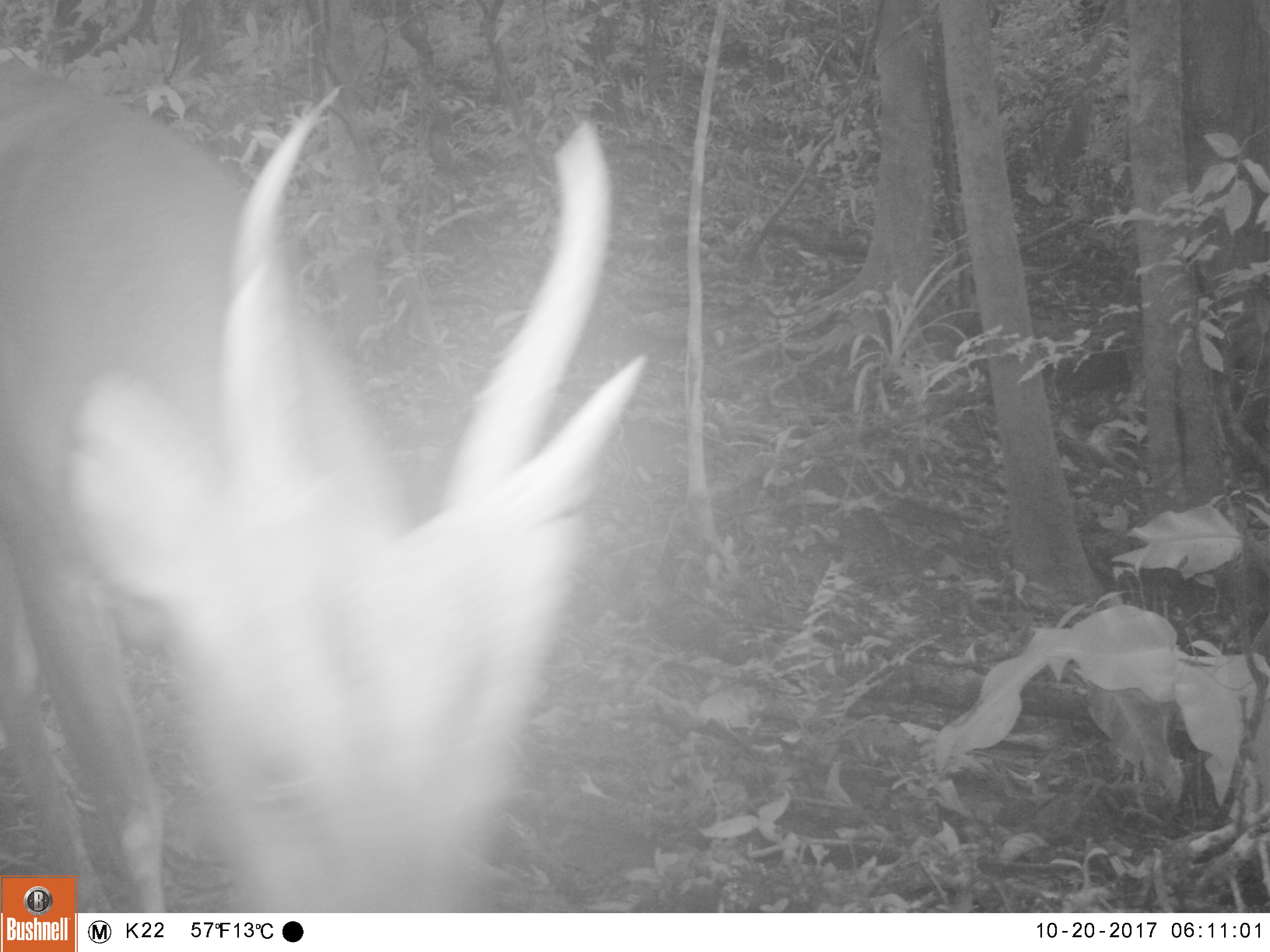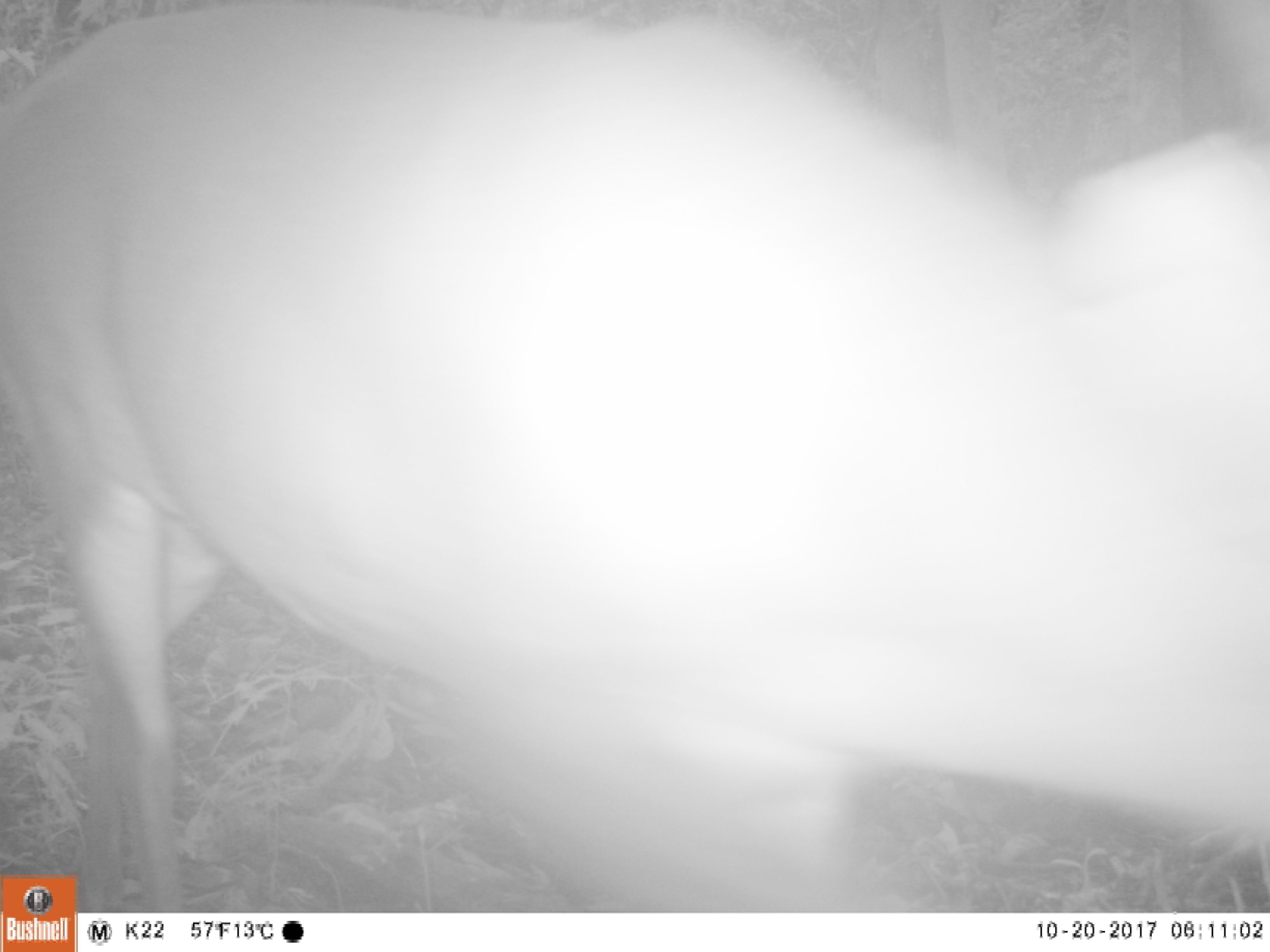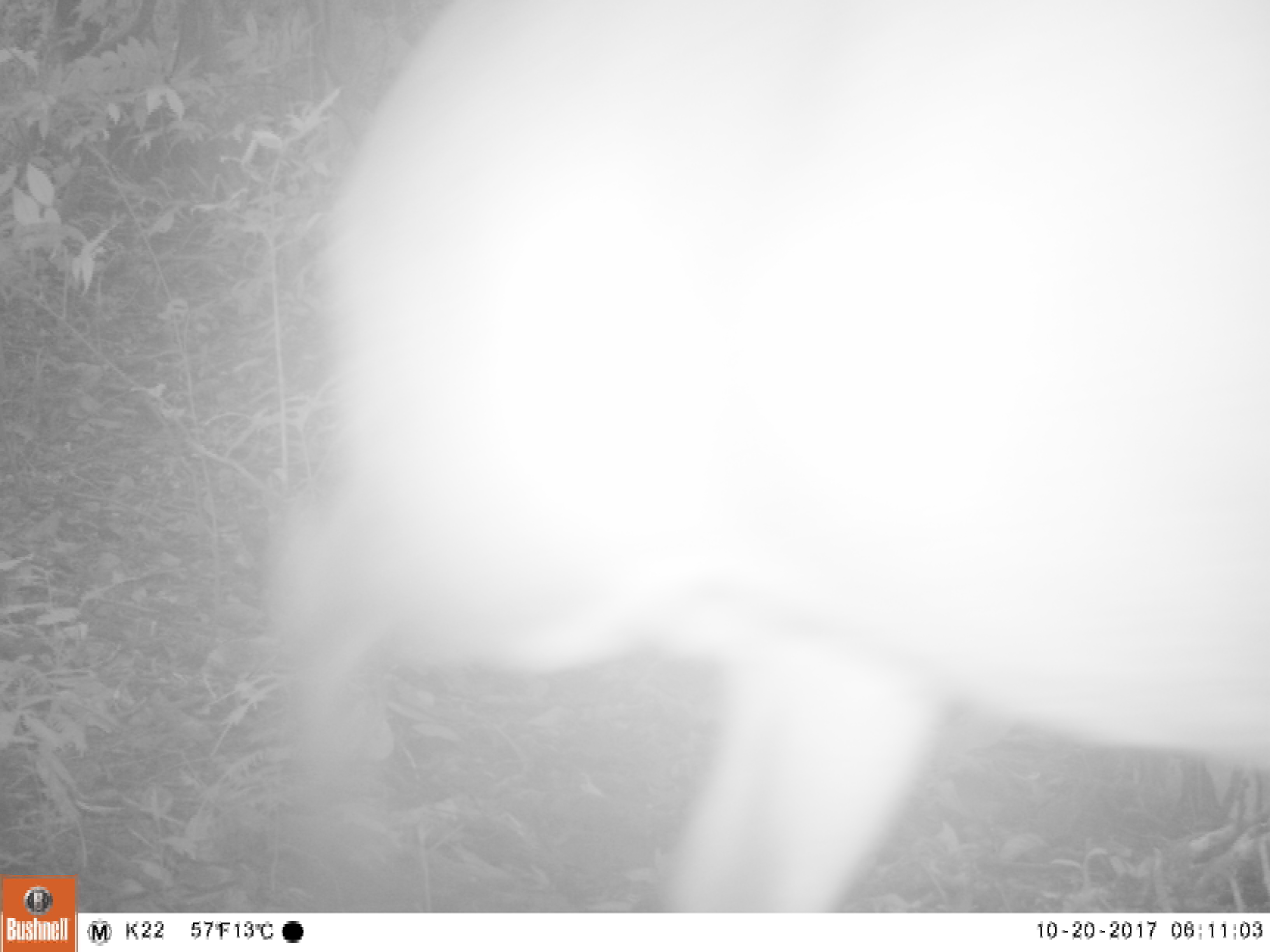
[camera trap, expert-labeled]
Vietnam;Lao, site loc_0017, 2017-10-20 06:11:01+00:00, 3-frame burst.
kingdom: Animalia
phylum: Chordata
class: Mammalia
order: Artiodactyla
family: Cervidae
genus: Muntiacus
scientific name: Muntiacus vuquangensis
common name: large-antlered muntjac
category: large antlered muntjac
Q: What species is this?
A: Large antlered muntjac (large-antlered muntjac) (Muntiacus vuquangensis).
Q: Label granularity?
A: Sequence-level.